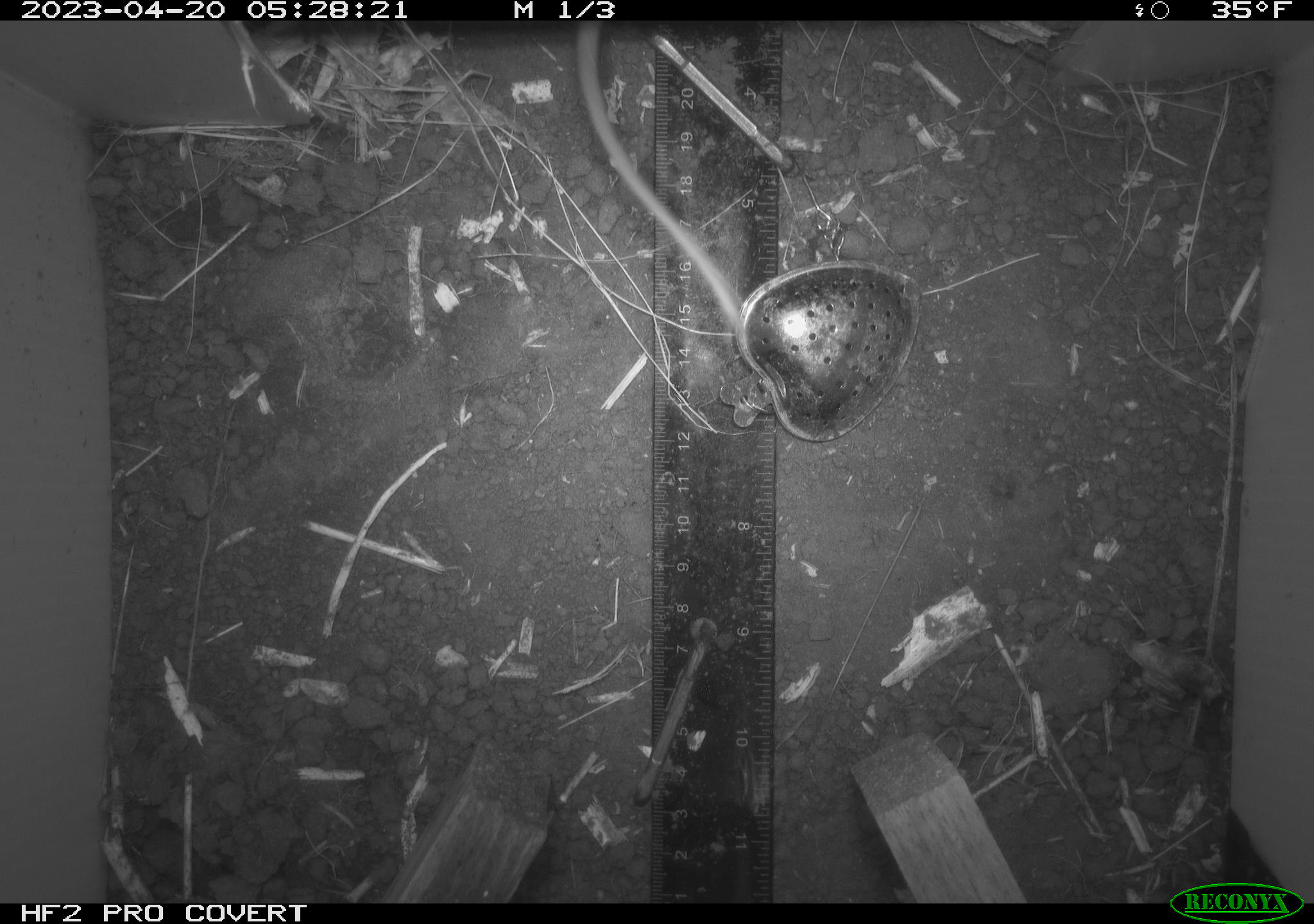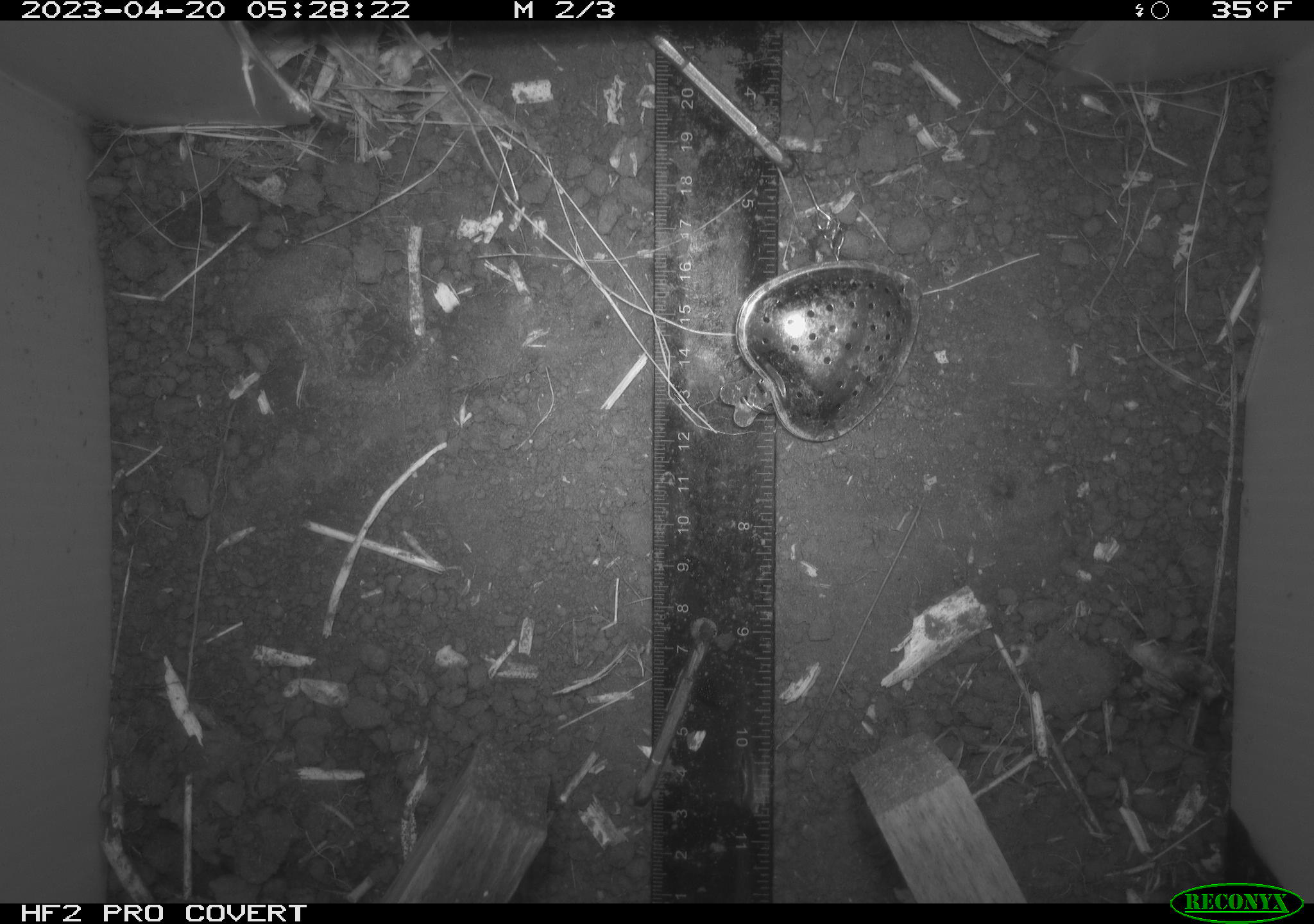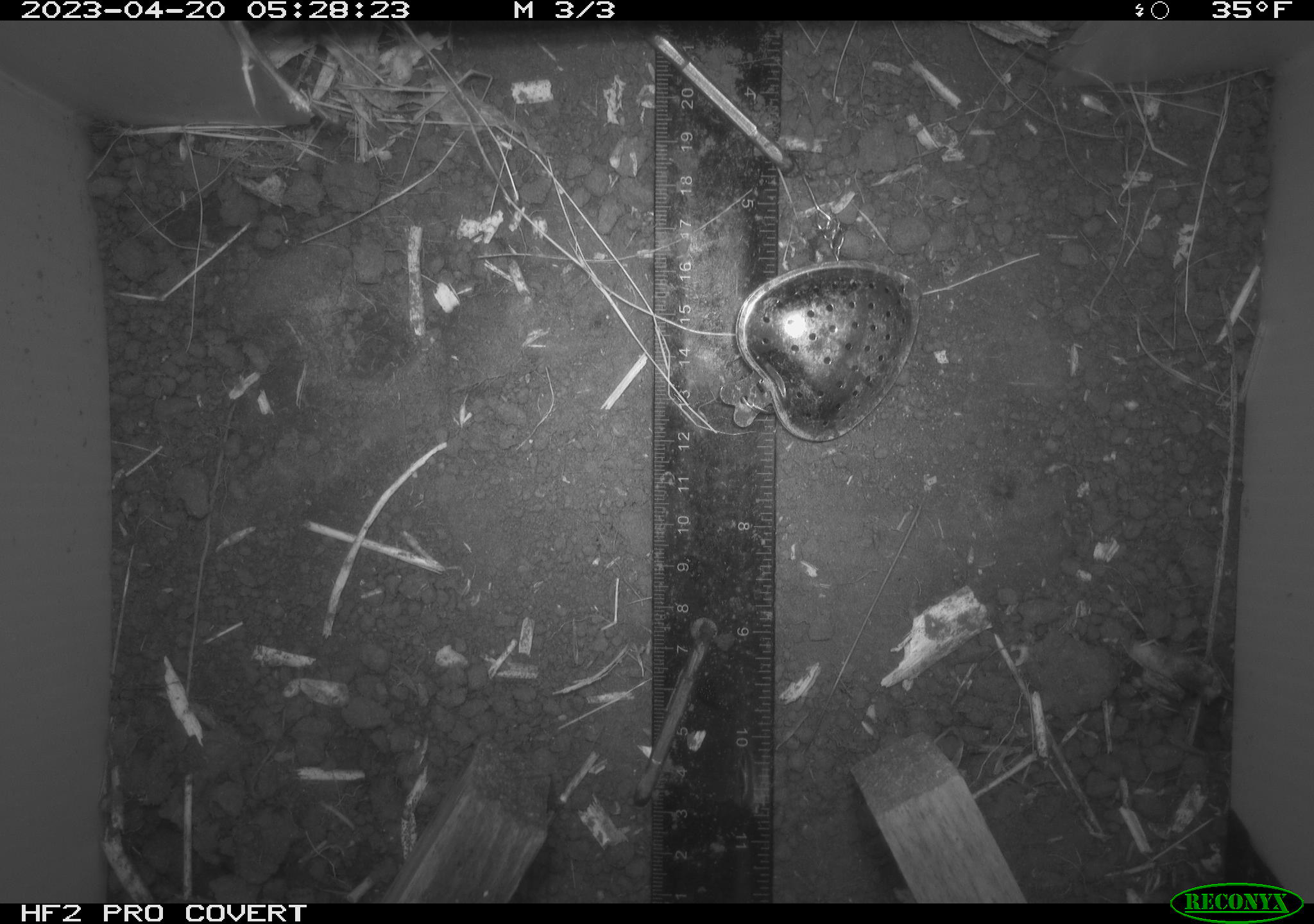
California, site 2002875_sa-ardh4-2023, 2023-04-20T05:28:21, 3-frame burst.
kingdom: Animalia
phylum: Chordata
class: Mammalia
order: Rodentia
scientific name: Rodentia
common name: mouse species